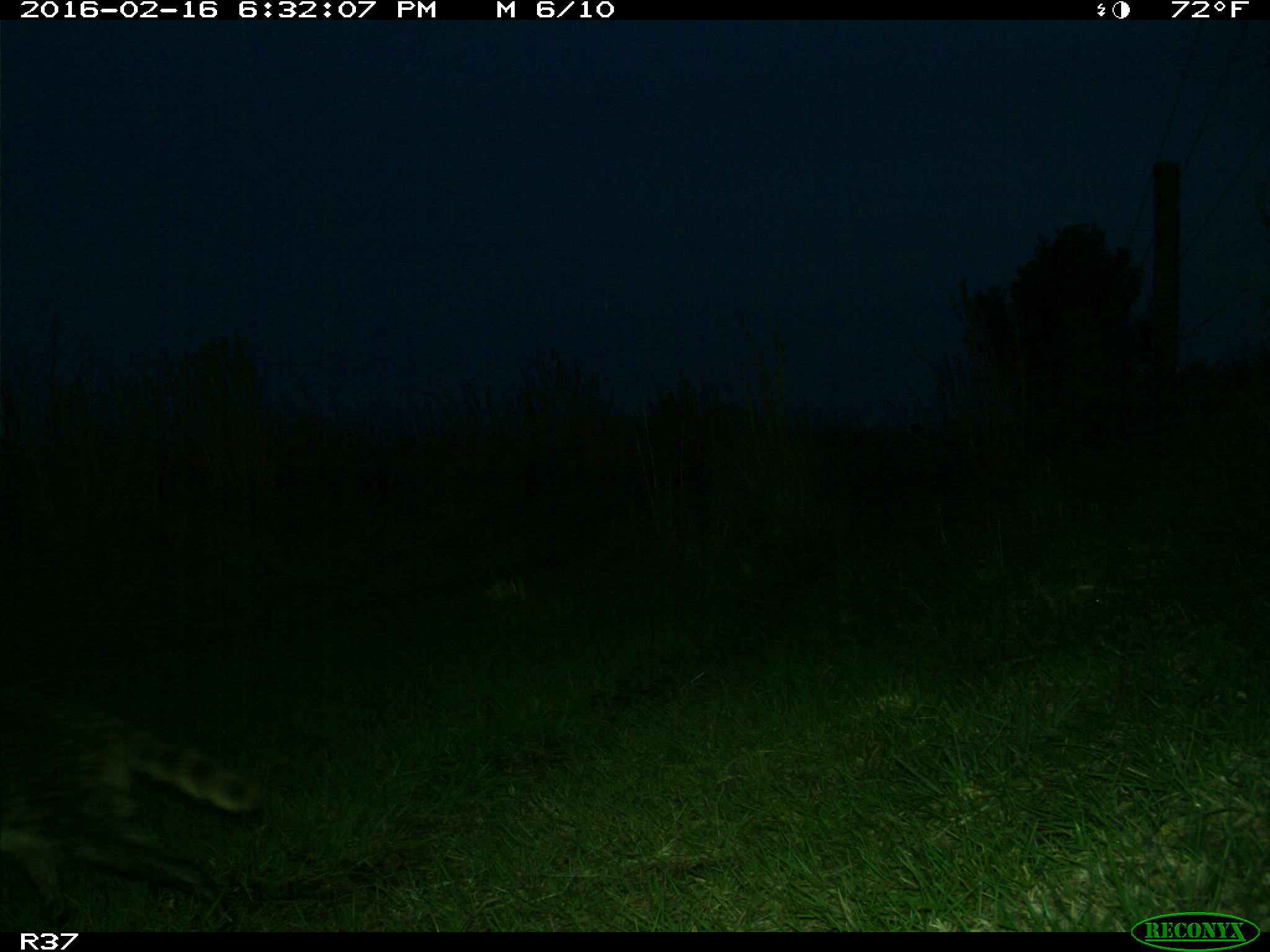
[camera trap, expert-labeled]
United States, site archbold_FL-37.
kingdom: Animalia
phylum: Chordata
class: Mammalia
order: Carnivora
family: Procyonidae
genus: Procyon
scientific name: Procyon lotor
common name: common raccoon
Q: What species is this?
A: Procyon lotor (common raccoon).